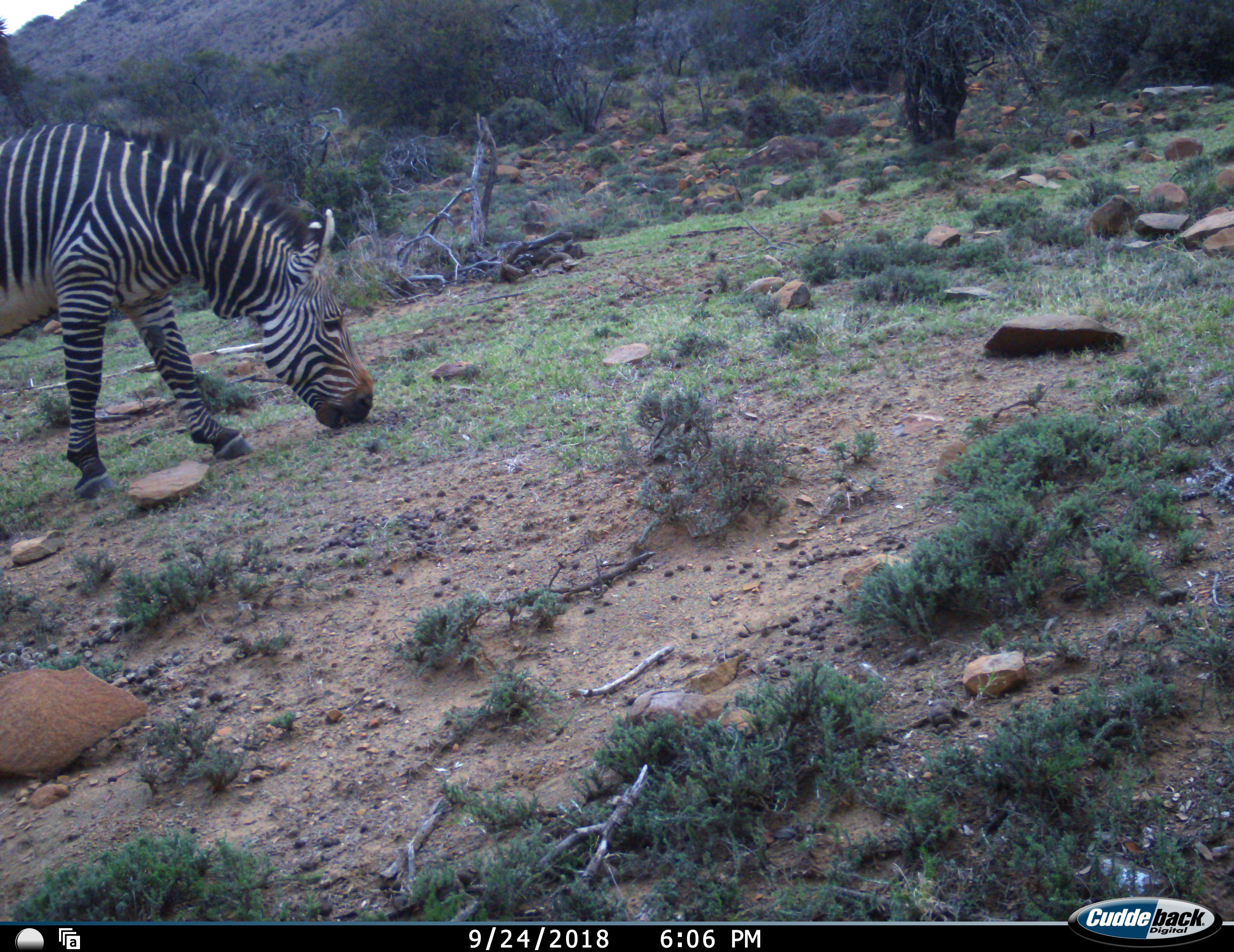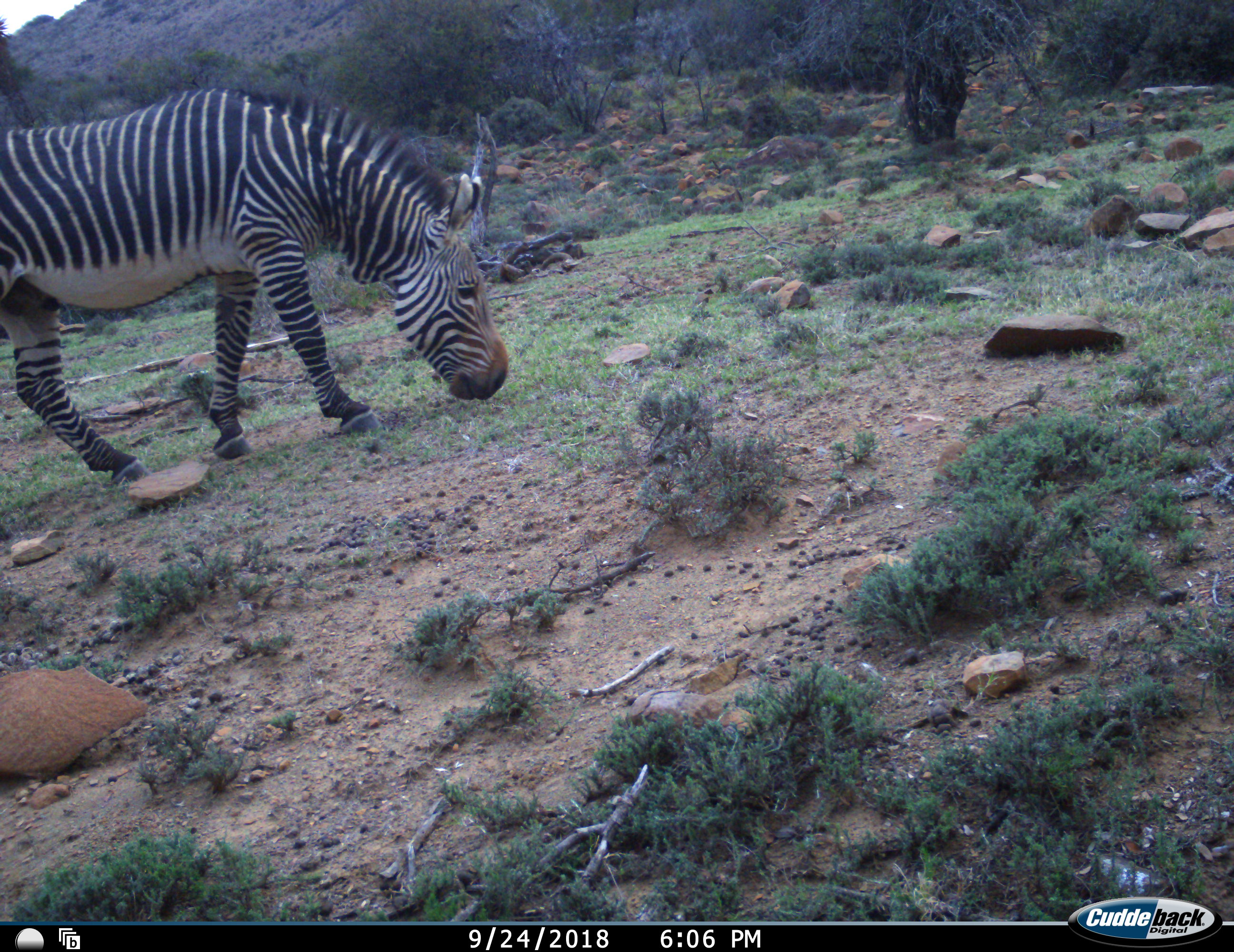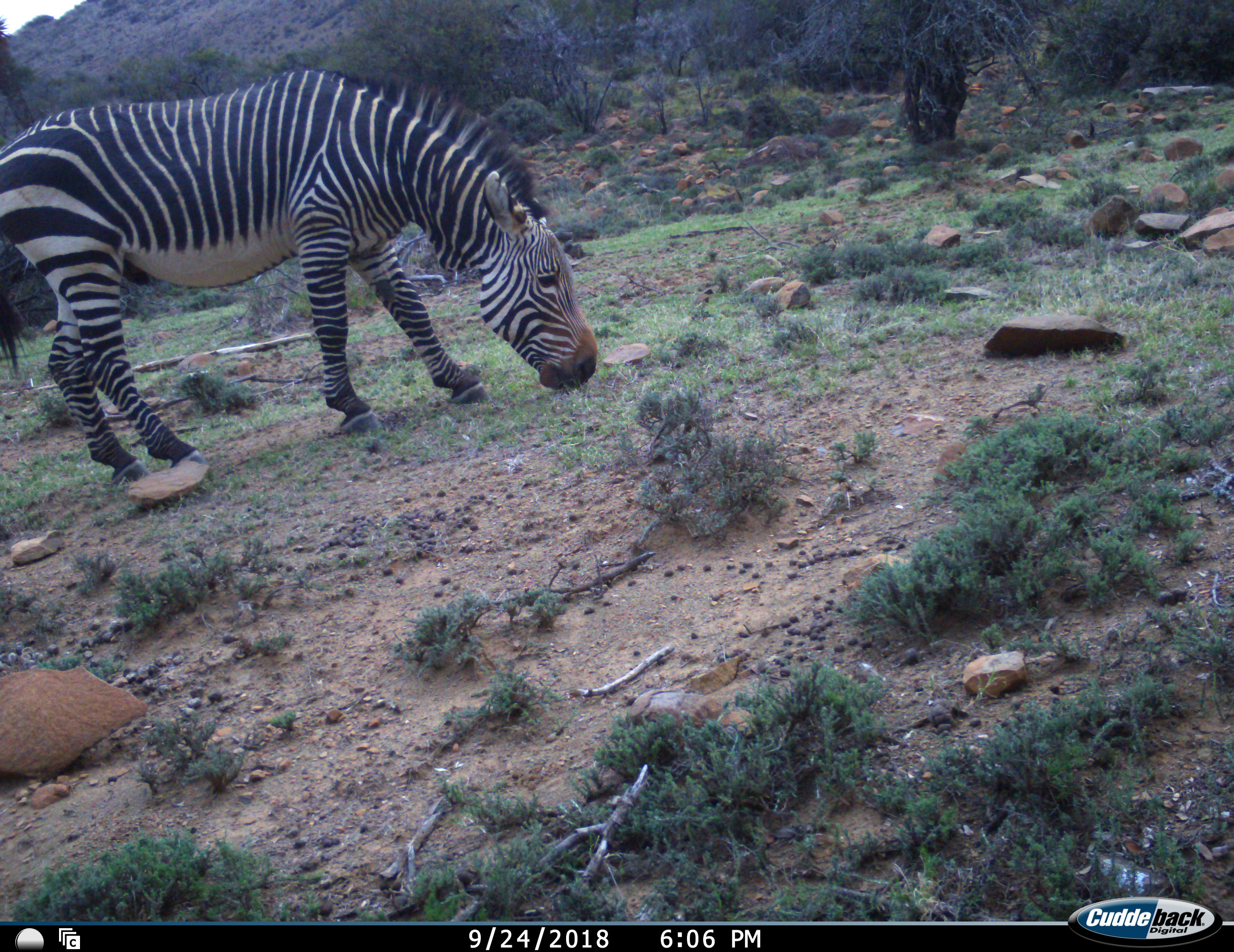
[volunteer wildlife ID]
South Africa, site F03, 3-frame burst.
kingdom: Animalia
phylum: Chordata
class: Mammalia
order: Perissodactyla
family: Equidae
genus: Equus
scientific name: Equus zebra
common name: mountain zebra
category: zebramountain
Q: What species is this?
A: Zebramountain (mountain zebra) (Equus zebra).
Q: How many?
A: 1.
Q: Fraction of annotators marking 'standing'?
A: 0%.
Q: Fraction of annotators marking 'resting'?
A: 0%.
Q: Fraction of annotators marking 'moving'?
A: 60%.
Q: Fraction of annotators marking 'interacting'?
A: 0%.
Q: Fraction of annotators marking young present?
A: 0%.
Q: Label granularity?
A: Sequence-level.